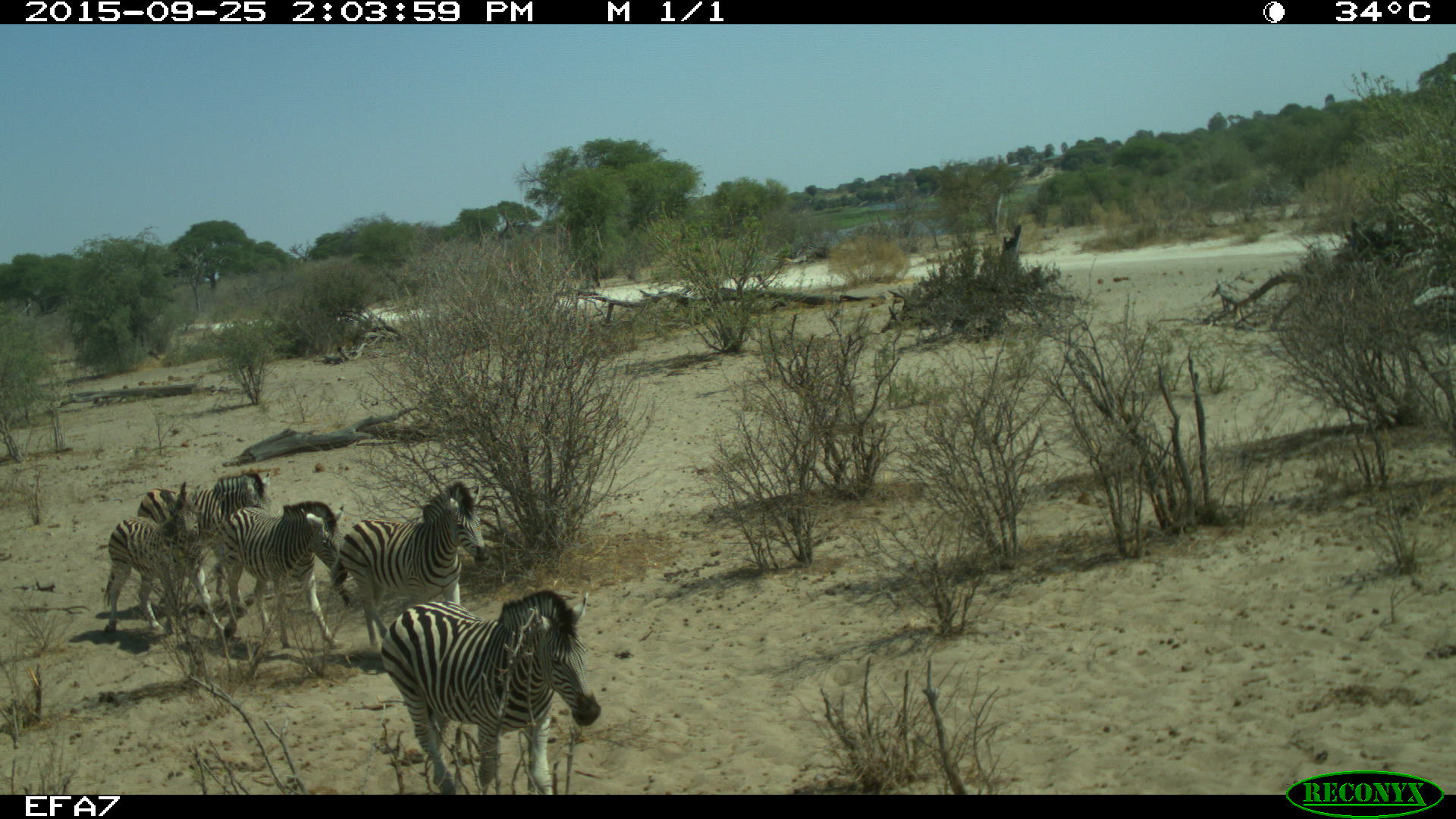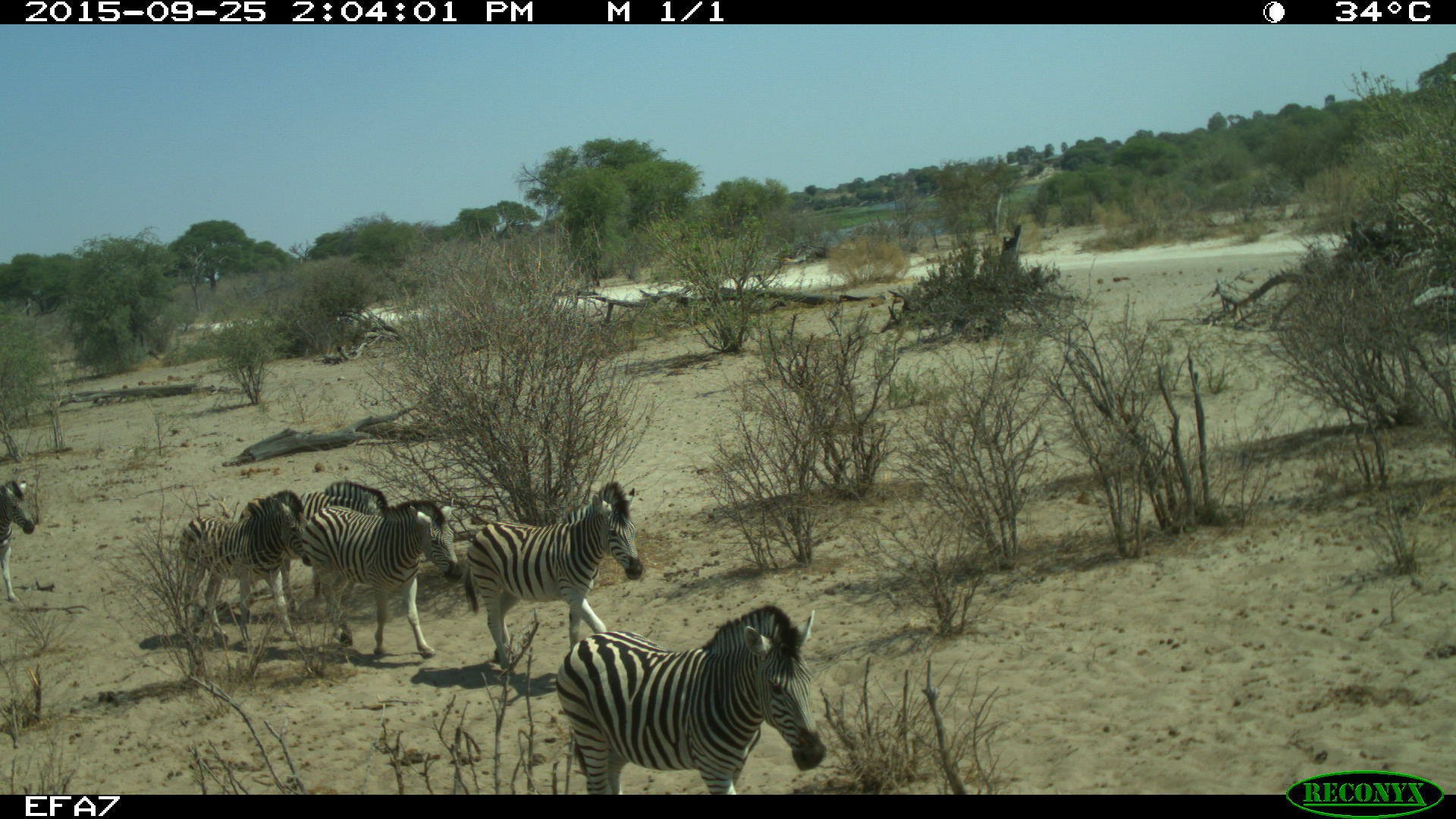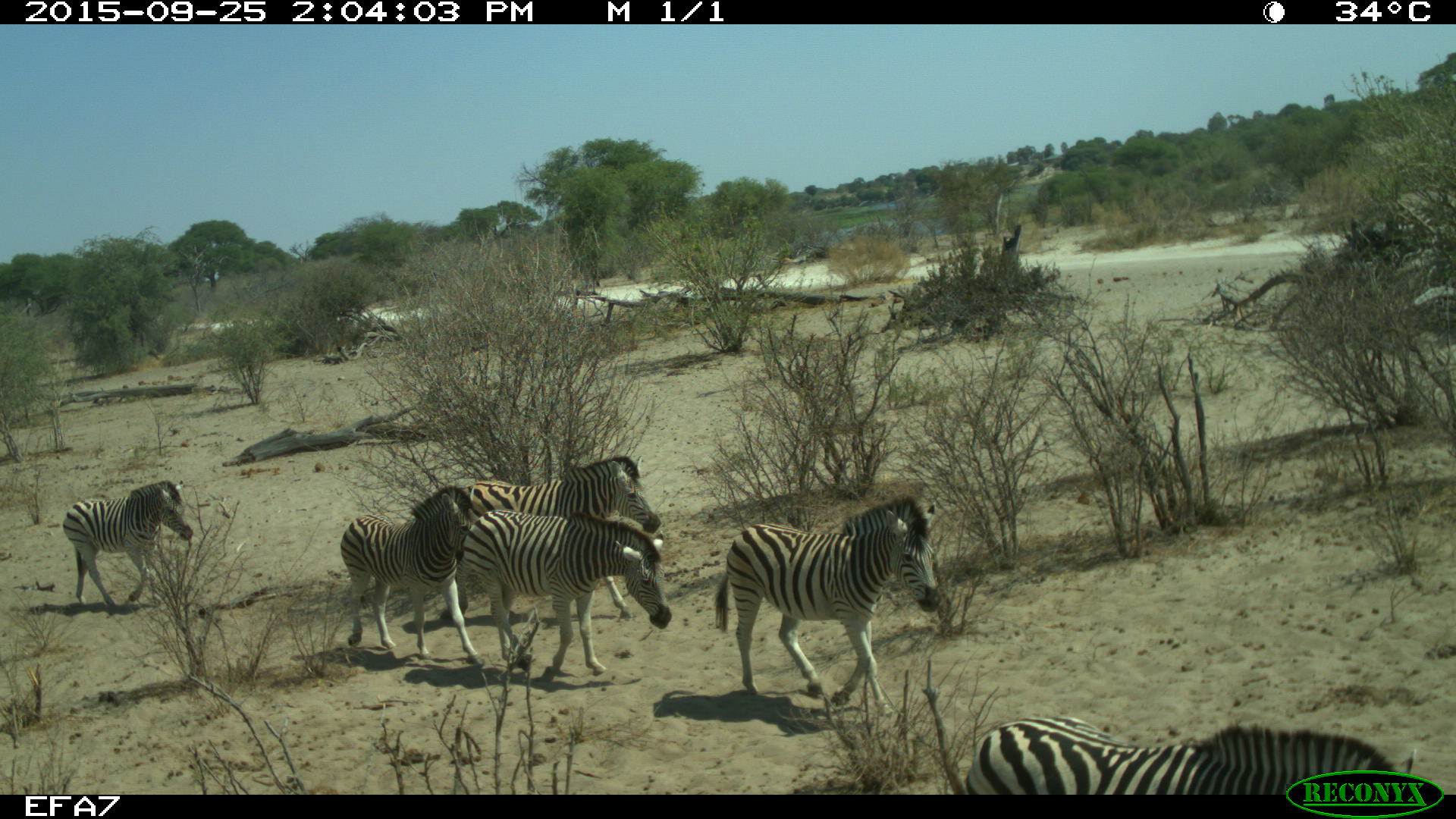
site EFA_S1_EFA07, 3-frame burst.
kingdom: Animalia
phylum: Chordata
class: Mammalia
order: Perissodactyla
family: Equidae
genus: Equus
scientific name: Equus quagga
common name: plains zebra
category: zebraplains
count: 6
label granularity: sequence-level